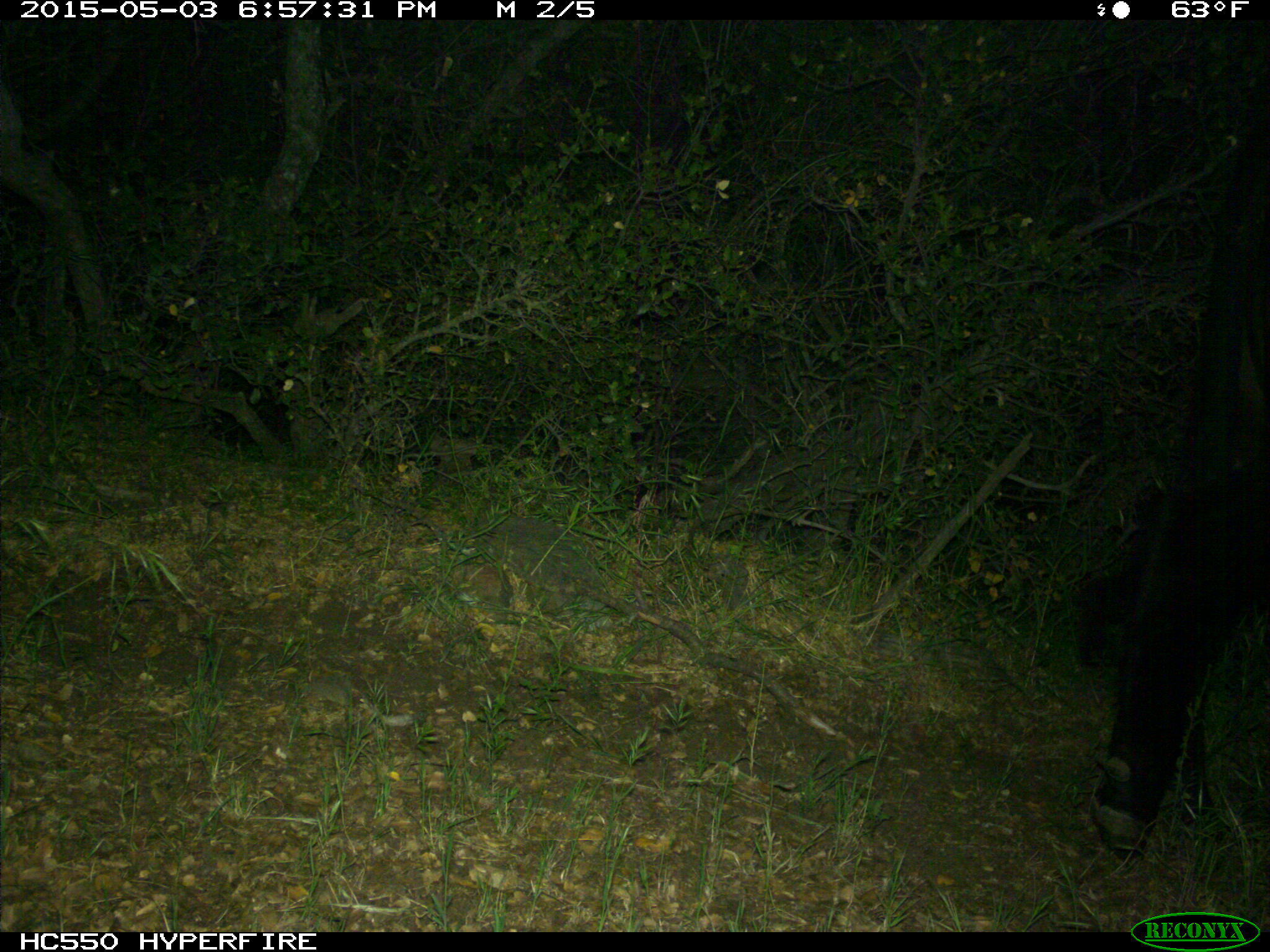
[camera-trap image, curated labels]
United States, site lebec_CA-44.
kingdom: Animalia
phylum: Chordata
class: Mammalia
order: Artiodactyla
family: Bovidae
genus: Bos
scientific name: Bos taurus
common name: domestic cow